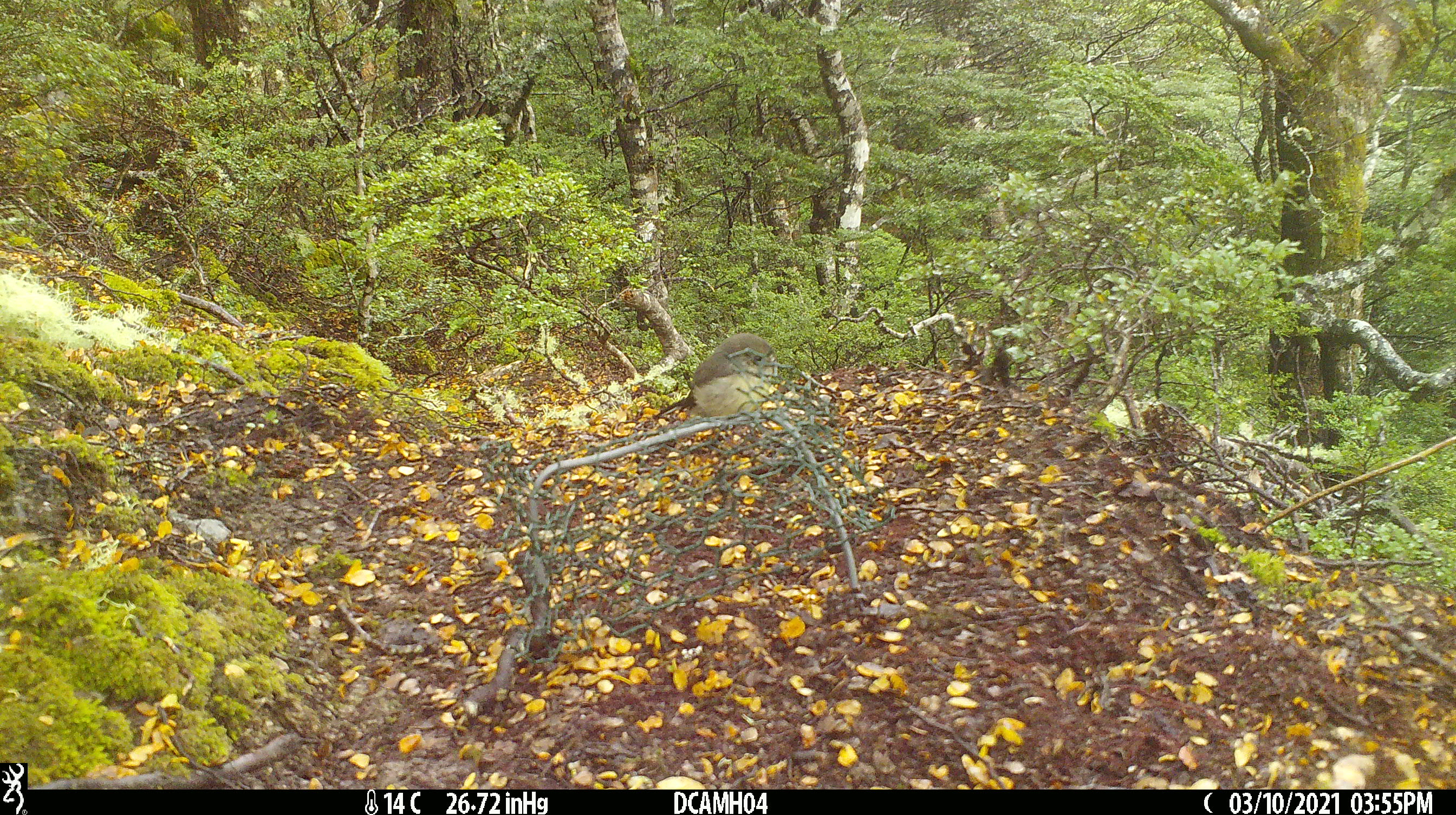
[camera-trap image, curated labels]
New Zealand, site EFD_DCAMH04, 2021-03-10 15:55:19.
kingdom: Animalia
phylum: Chordata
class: Aves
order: Passeriformes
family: Petroicidae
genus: Petroica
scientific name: Petroica macrocephala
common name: tomtit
Tomtit (Petroica macrocephala).